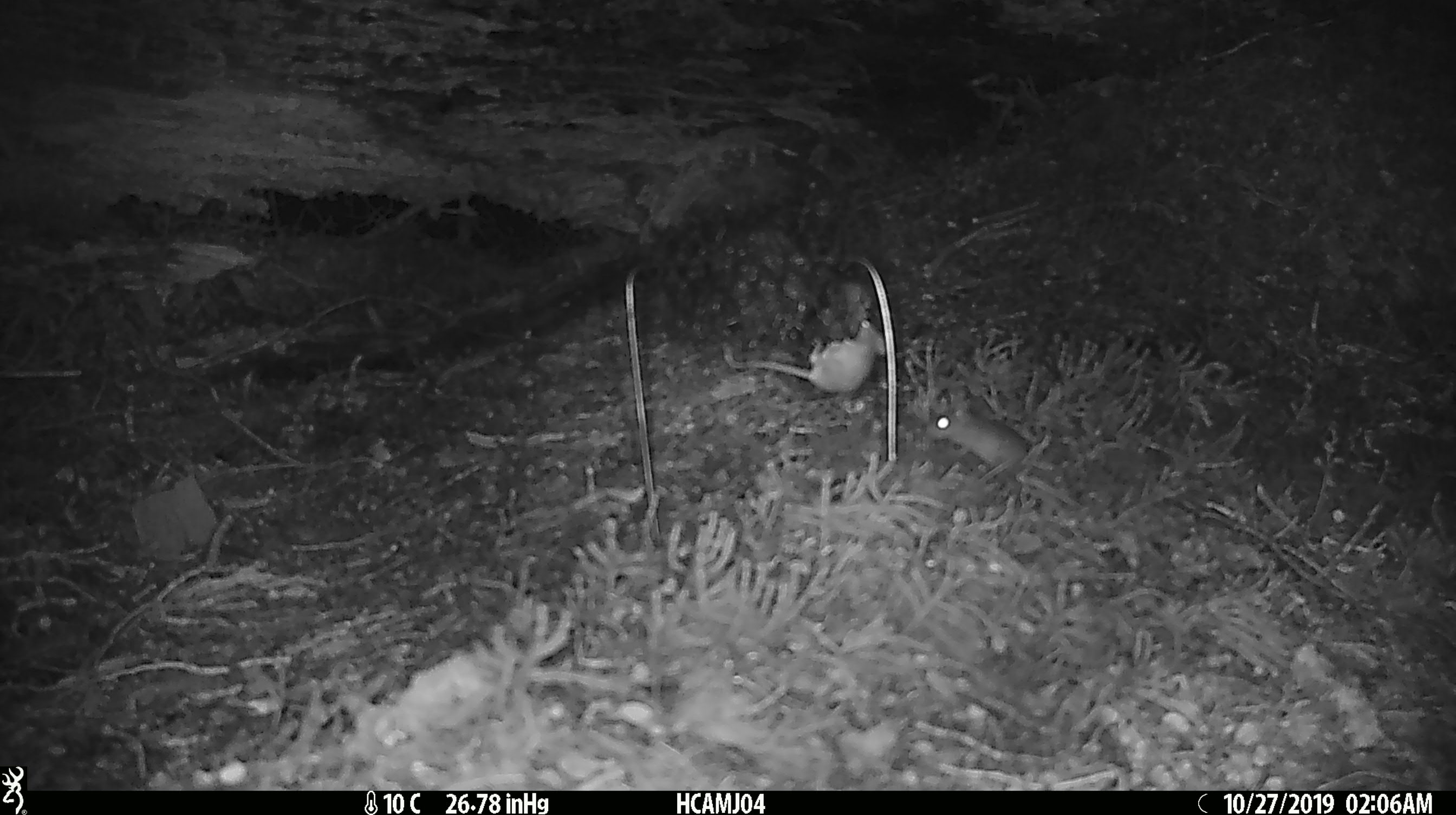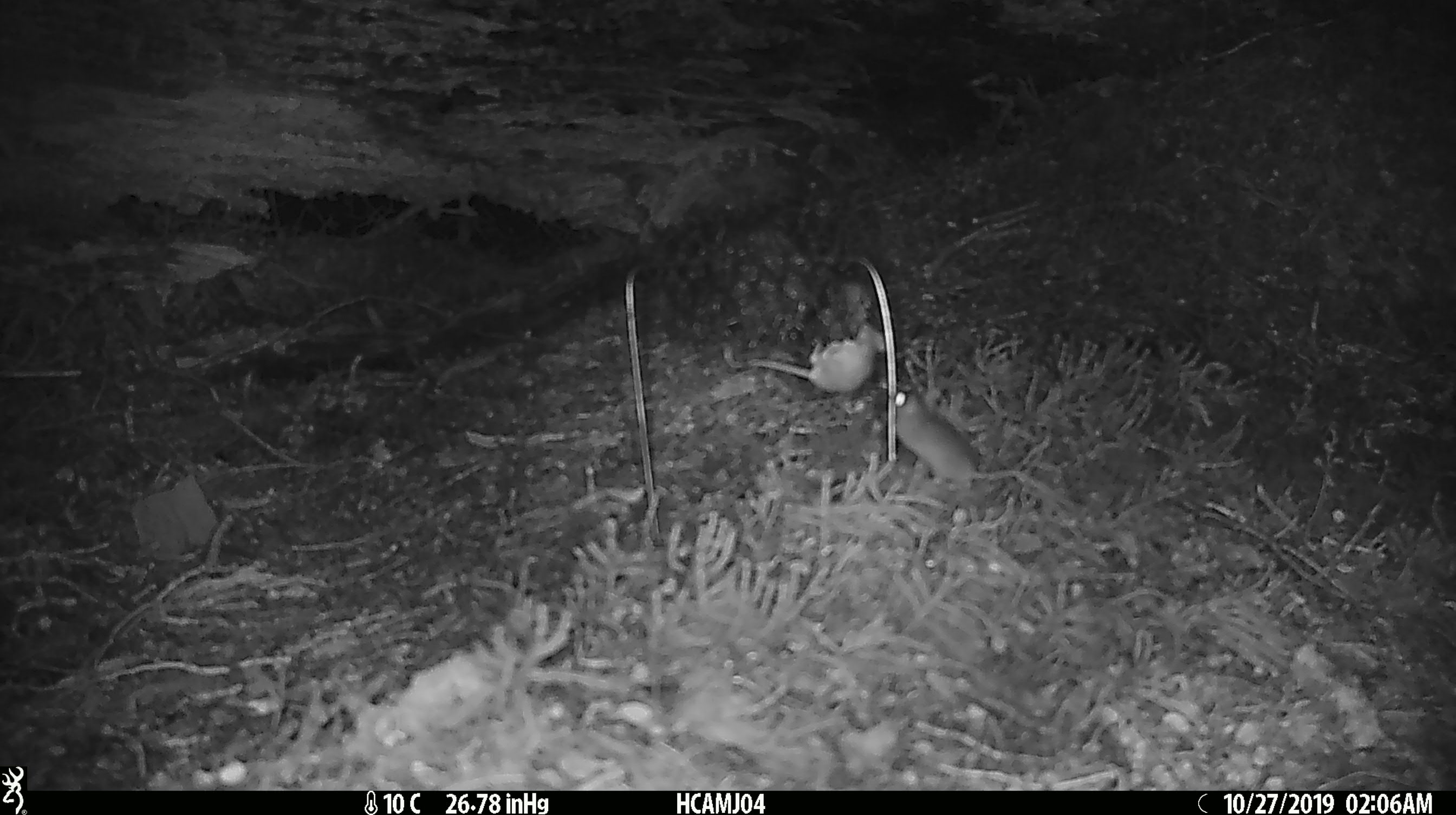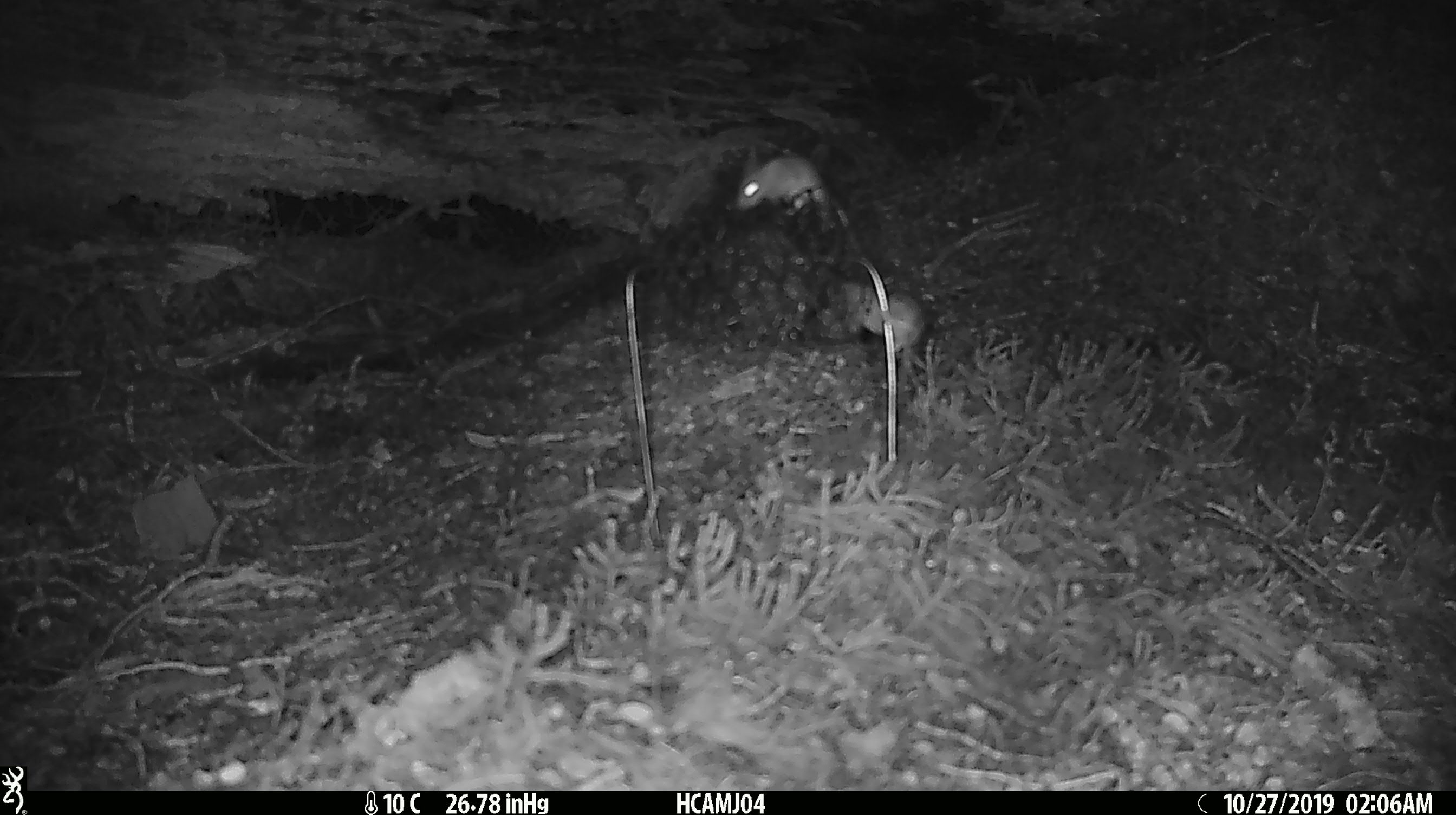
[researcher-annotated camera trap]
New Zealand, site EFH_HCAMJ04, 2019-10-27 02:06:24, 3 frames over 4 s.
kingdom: Animalia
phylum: Chordata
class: Mammalia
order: Rodentia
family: Muridae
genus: Mus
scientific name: Mus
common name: mouse